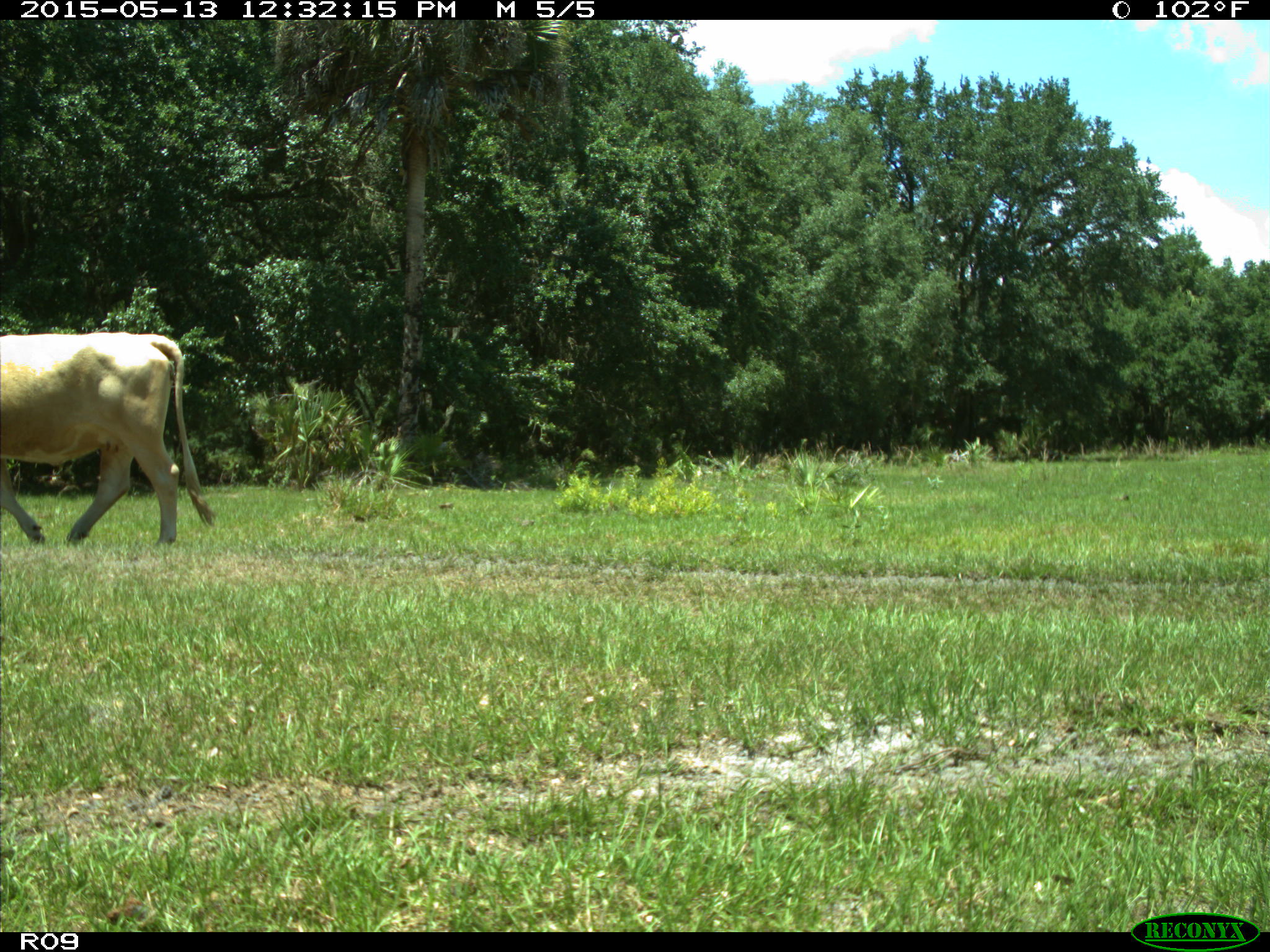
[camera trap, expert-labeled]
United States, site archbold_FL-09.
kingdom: Animalia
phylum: Chordata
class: Mammalia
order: Artiodactyla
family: Bovidae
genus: Bos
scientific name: Bos taurus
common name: domestic cow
Bos taurus (domestic cow).